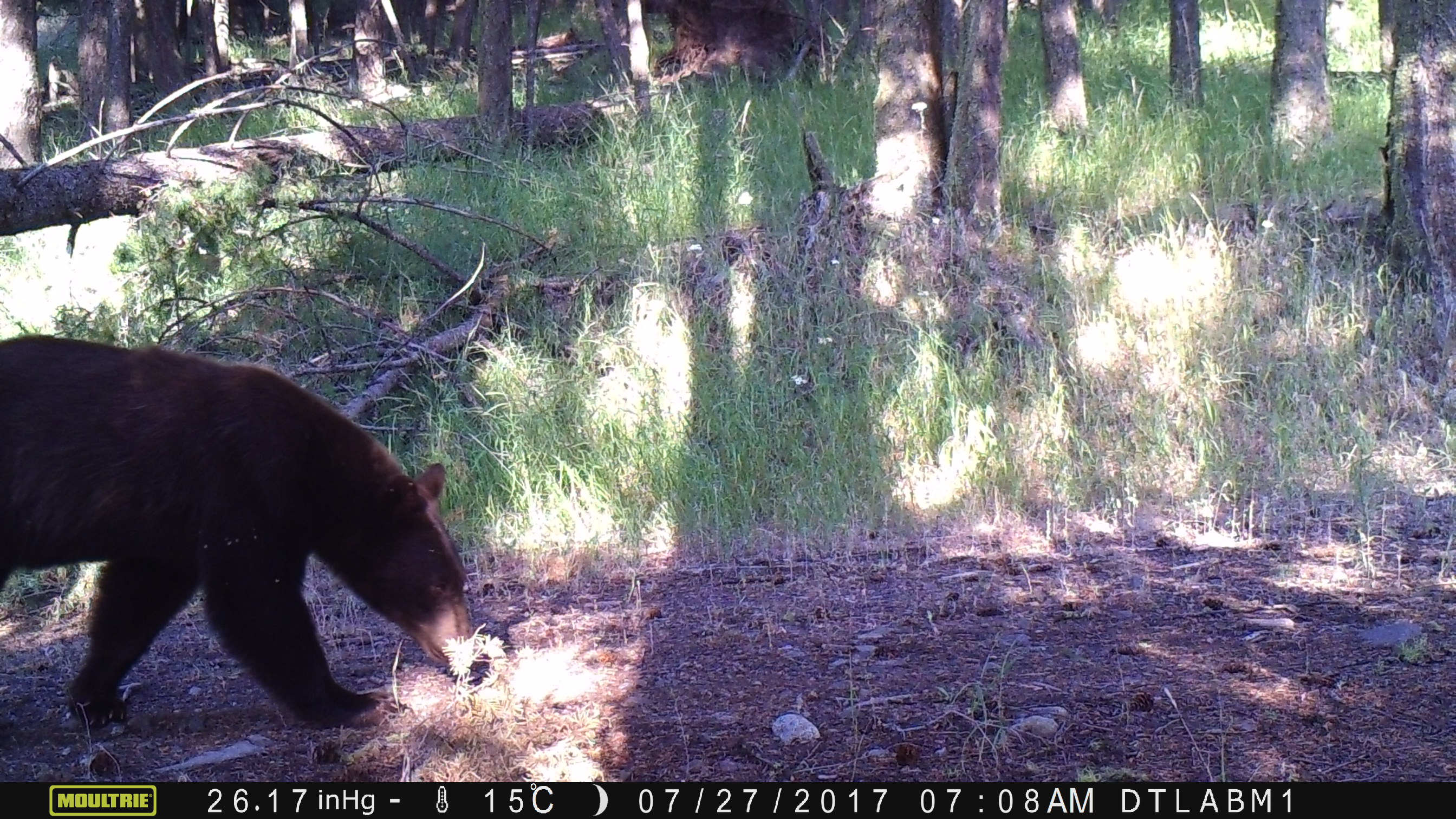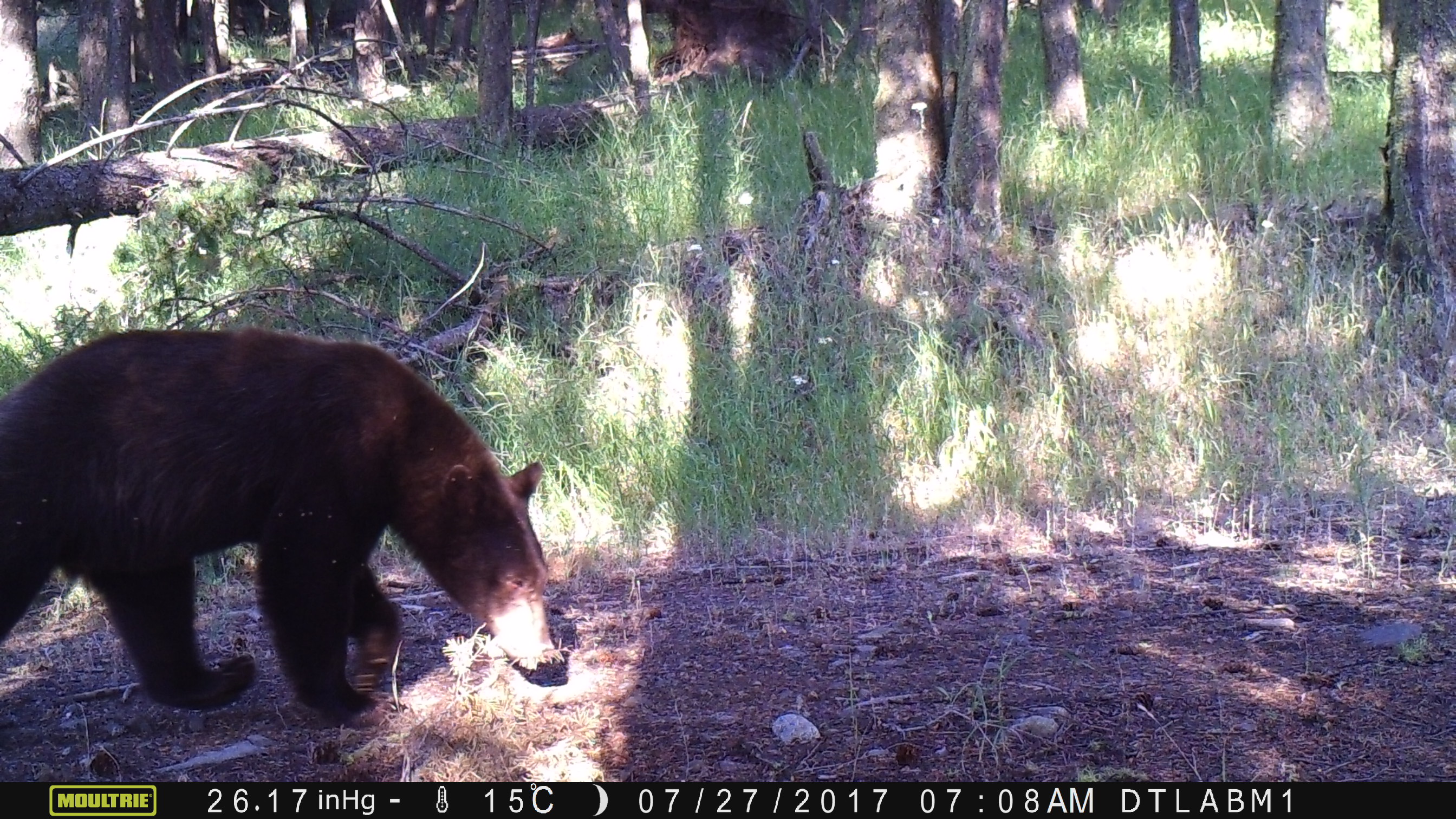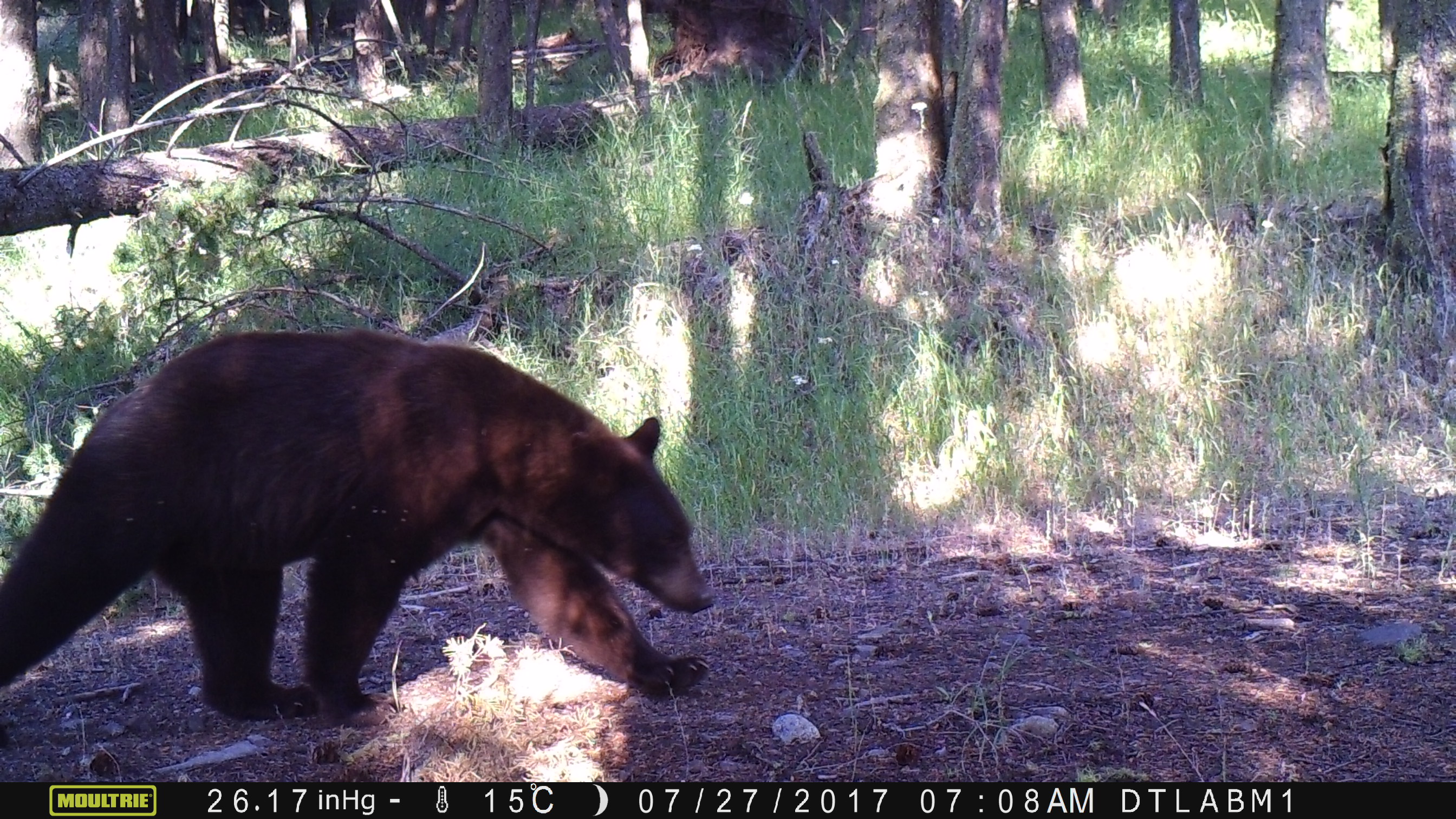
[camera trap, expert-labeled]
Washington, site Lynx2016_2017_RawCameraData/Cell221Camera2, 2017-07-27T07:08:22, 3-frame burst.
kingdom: Animalia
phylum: Chordata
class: Mammalia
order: Carnivora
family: Ursidae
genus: Ursus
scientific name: Ursus americanus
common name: american black bear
Ursus americanus (american black bear). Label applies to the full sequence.